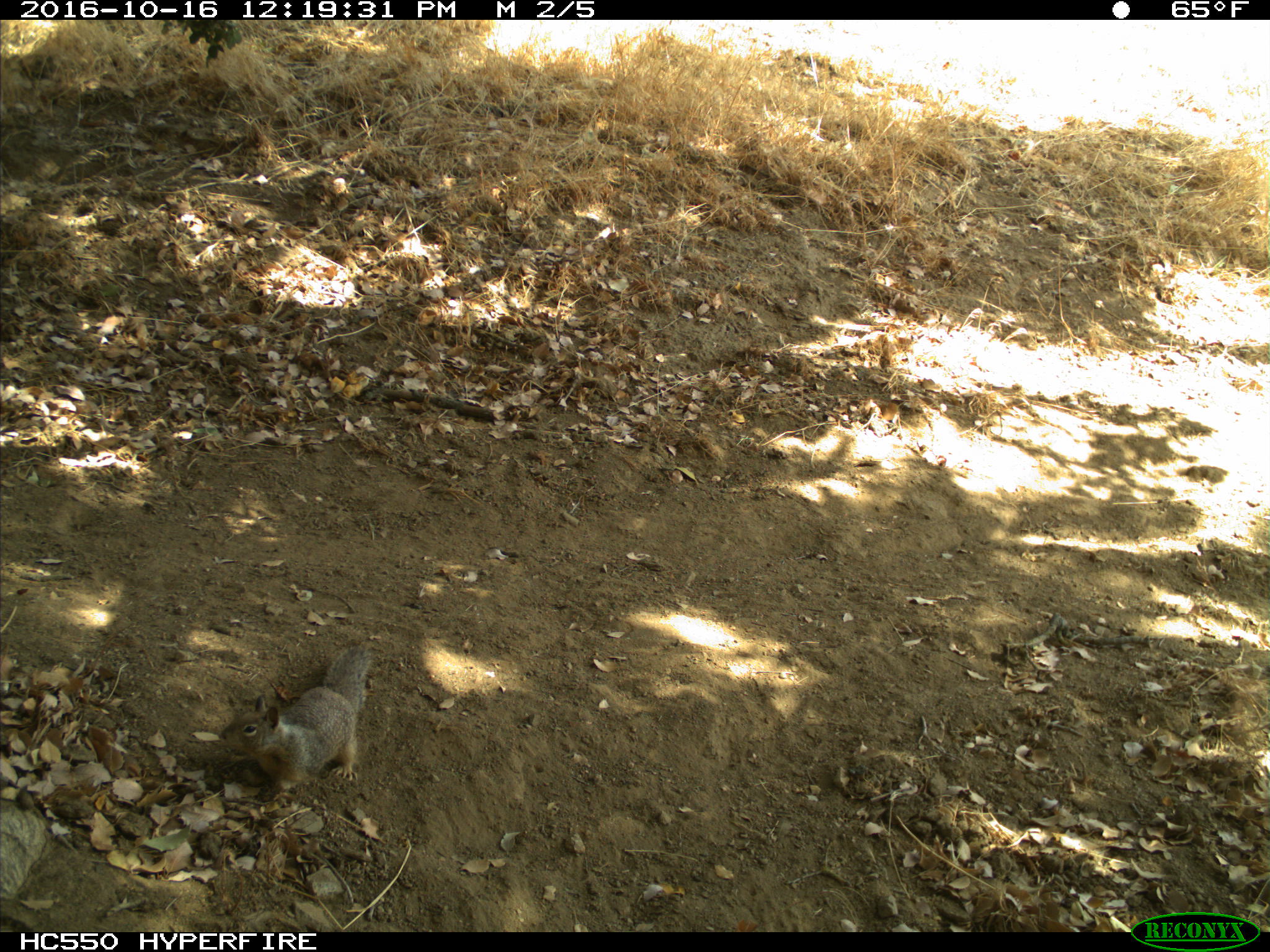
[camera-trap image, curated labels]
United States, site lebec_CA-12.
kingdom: Animalia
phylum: Chordata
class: Mammalia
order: Rodentia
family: Sciuridae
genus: Otospermophilus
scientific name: Otospermophilus beecheyi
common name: california ground squirrel